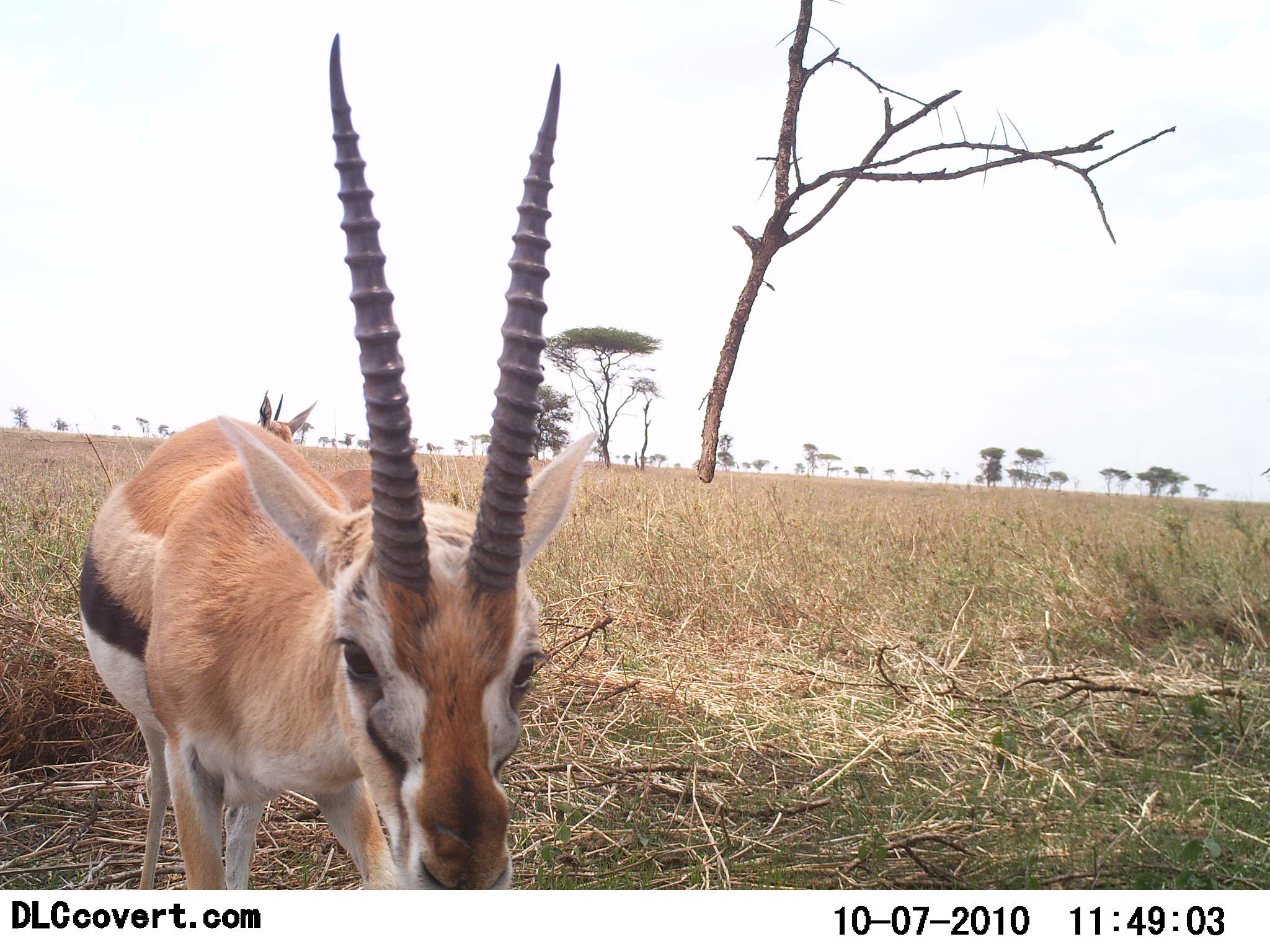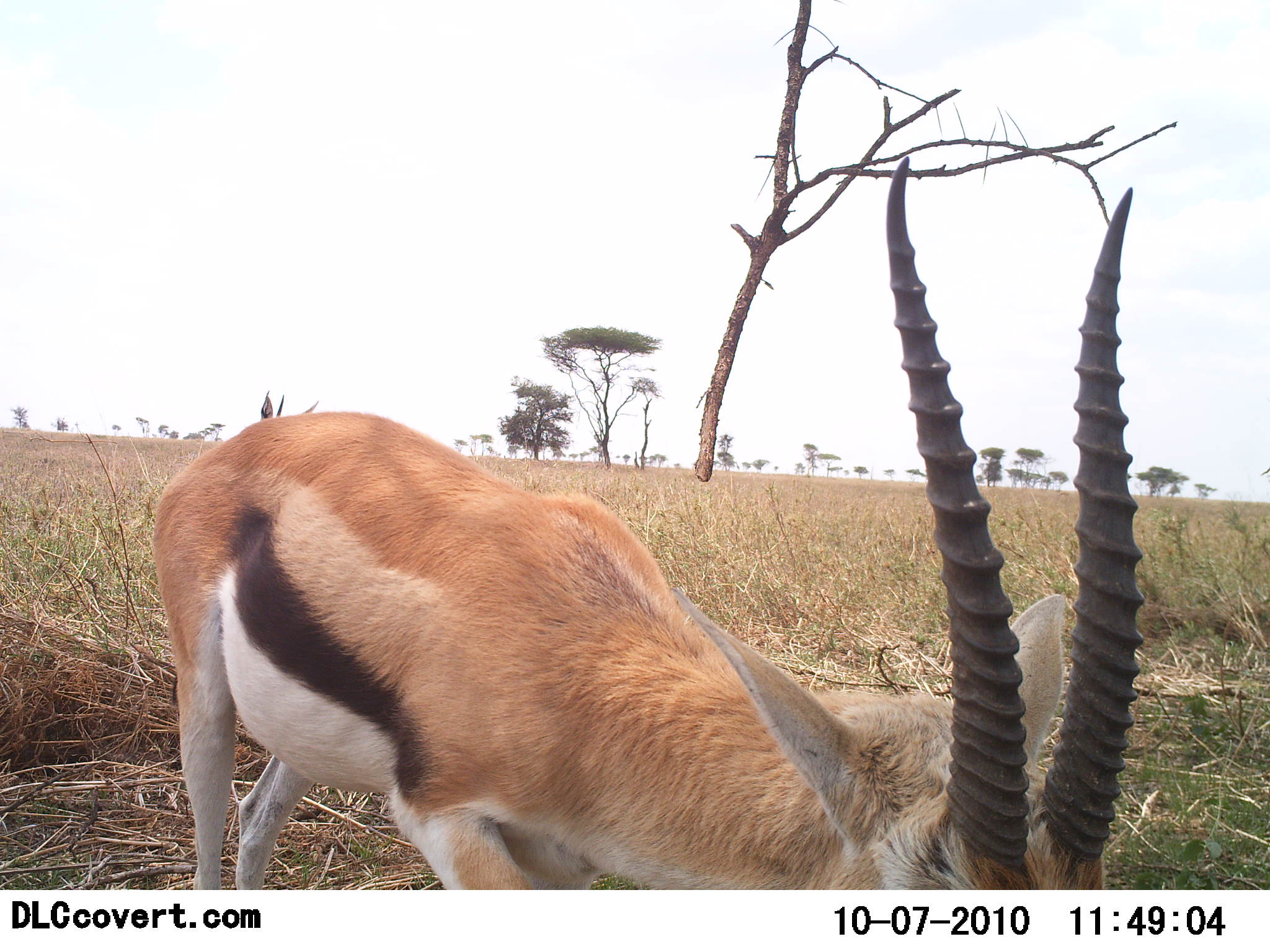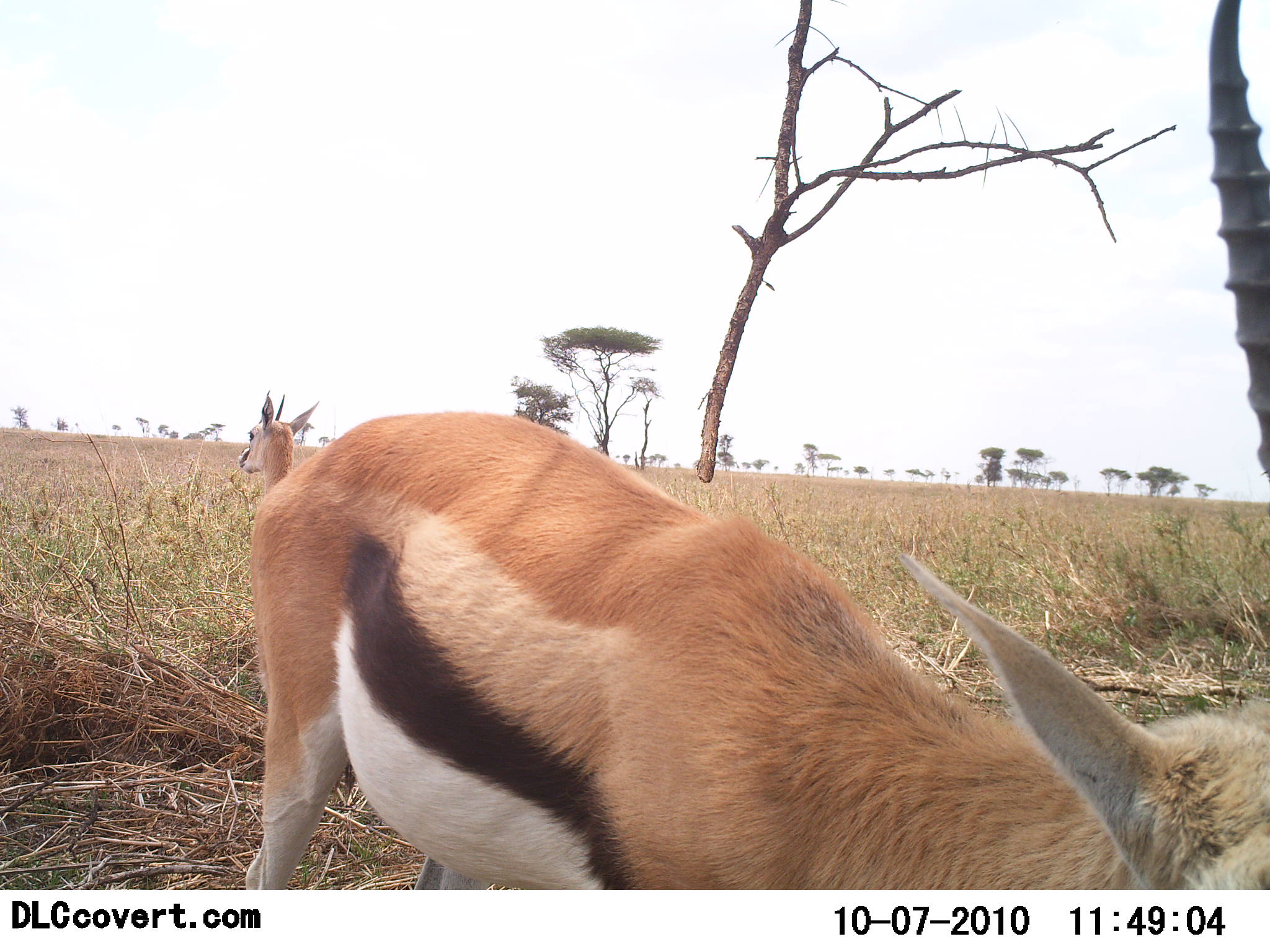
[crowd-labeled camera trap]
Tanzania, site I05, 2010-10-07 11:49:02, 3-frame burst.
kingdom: Animalia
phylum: Chordata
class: Mammalia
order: Artiodactyla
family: Bovidae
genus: Eudorcas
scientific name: Eudorcas thomsonii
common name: thomson's gazelle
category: gazellethomsons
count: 1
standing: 31%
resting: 0%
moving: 69%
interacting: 0%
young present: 0%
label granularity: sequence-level